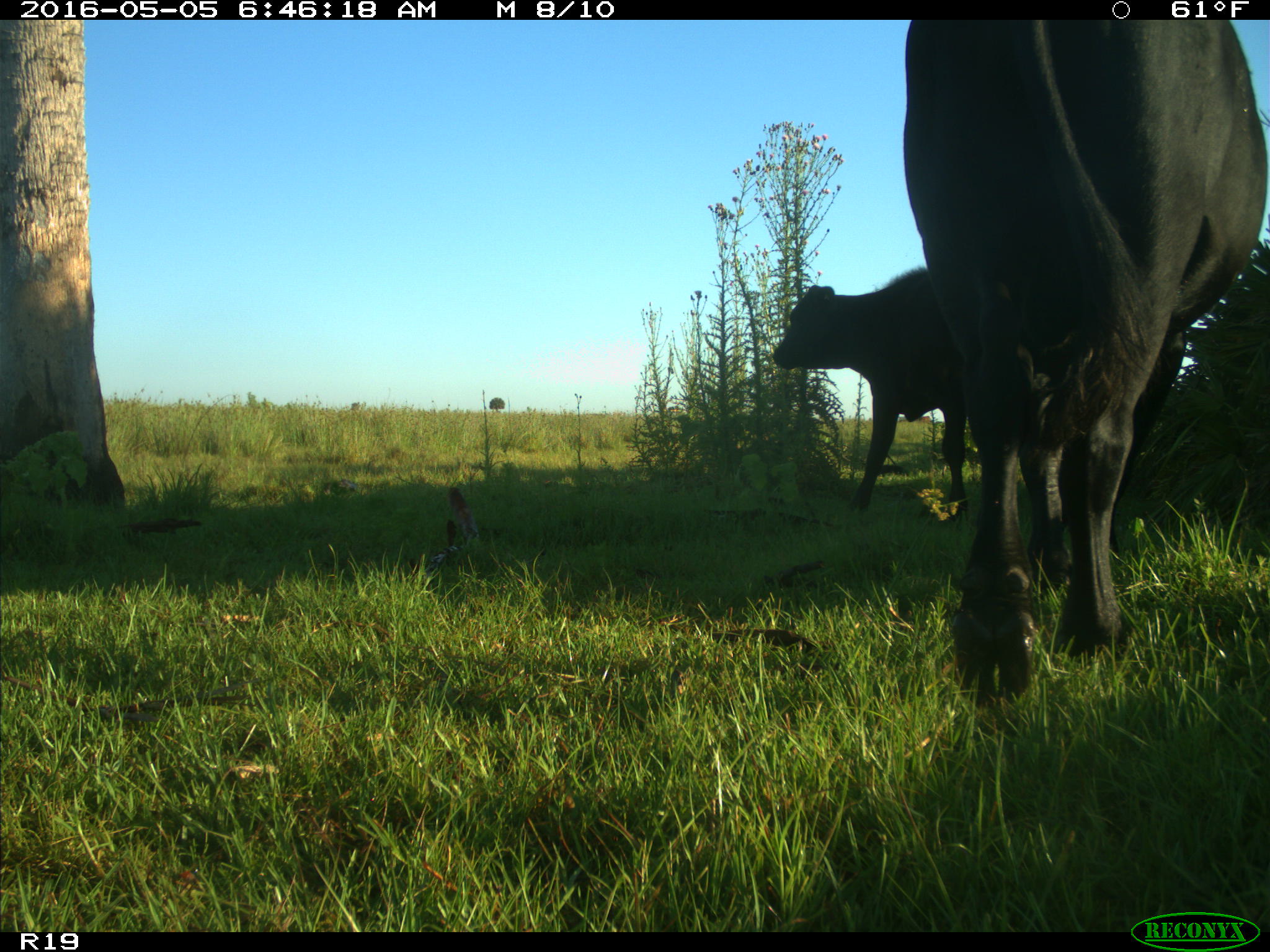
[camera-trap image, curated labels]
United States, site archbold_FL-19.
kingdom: Animalia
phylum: Chordata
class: Mammalia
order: Artiodactyla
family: Bovidae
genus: Bos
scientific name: Bos taurus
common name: domestic cow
Bos taurus (domestic cow).